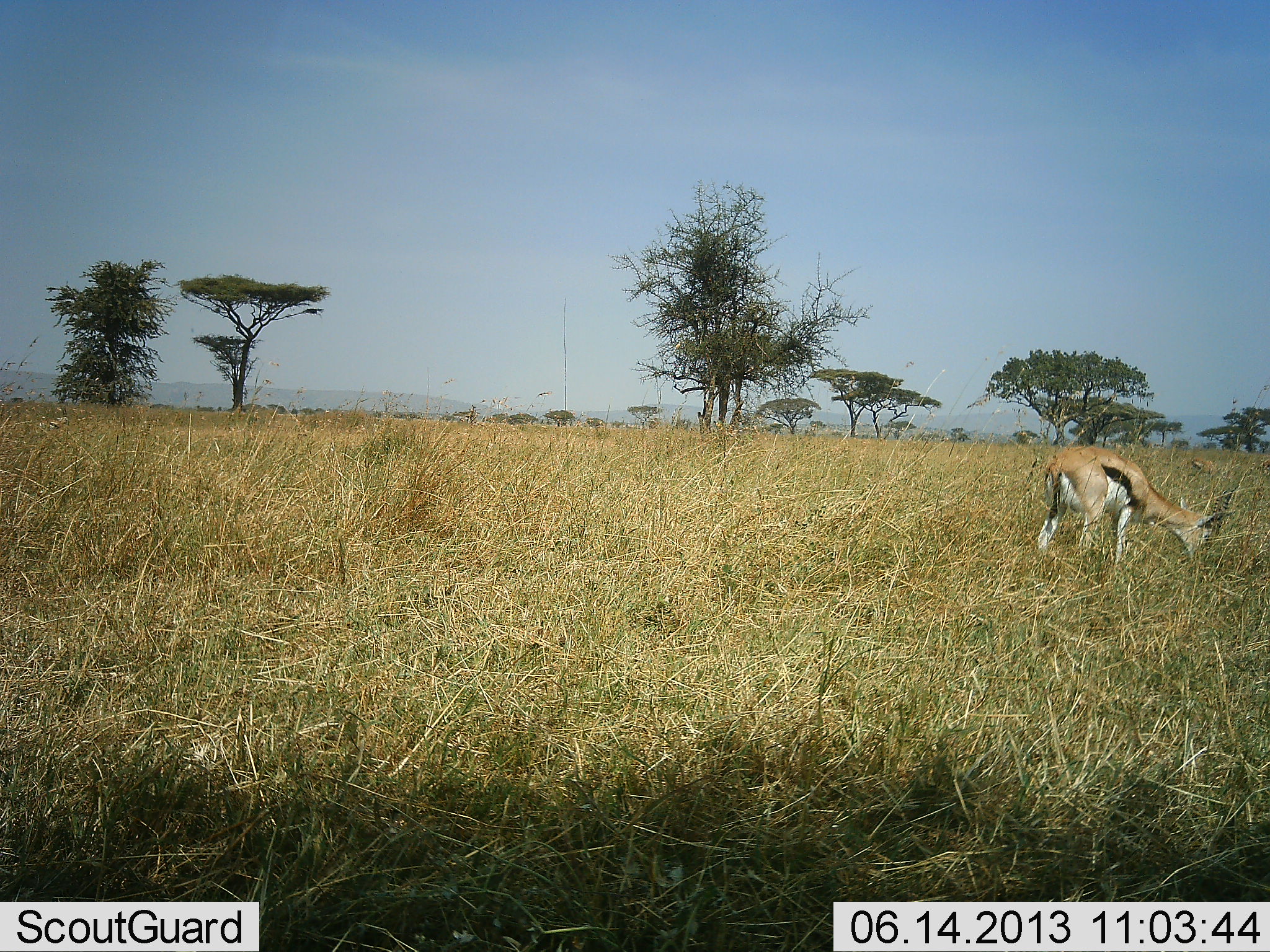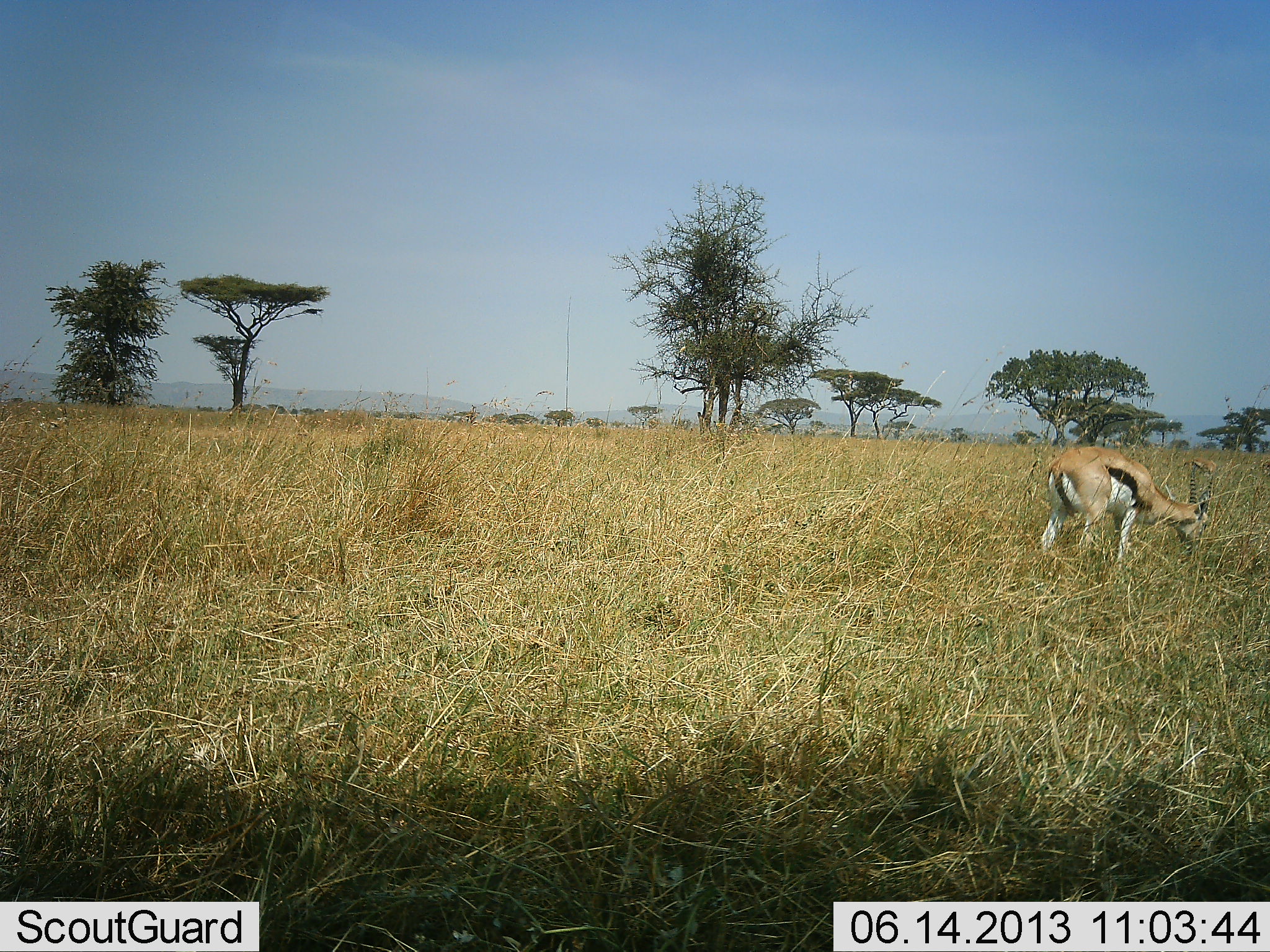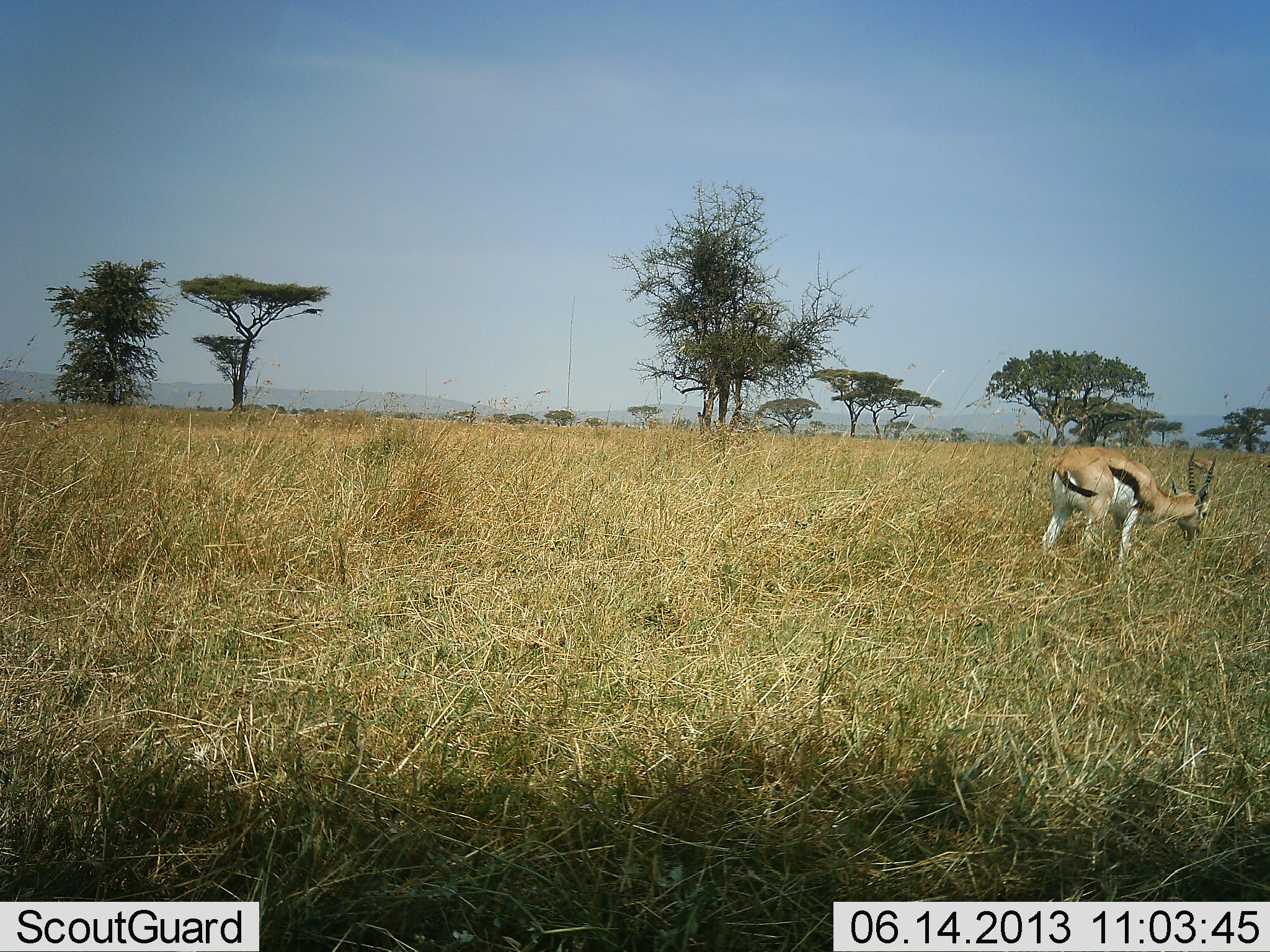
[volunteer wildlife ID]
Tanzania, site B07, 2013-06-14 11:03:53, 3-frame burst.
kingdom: Animalia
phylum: Chordata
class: Mammalia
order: Artiodactyla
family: Bovidae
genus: Eudorcas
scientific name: Eudorcas thomsonii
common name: thomson's gazelle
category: gazellethomsons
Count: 1.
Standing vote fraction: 17%.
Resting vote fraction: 0%.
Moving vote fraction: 3%.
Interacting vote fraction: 0%.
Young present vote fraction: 0%.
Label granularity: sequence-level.